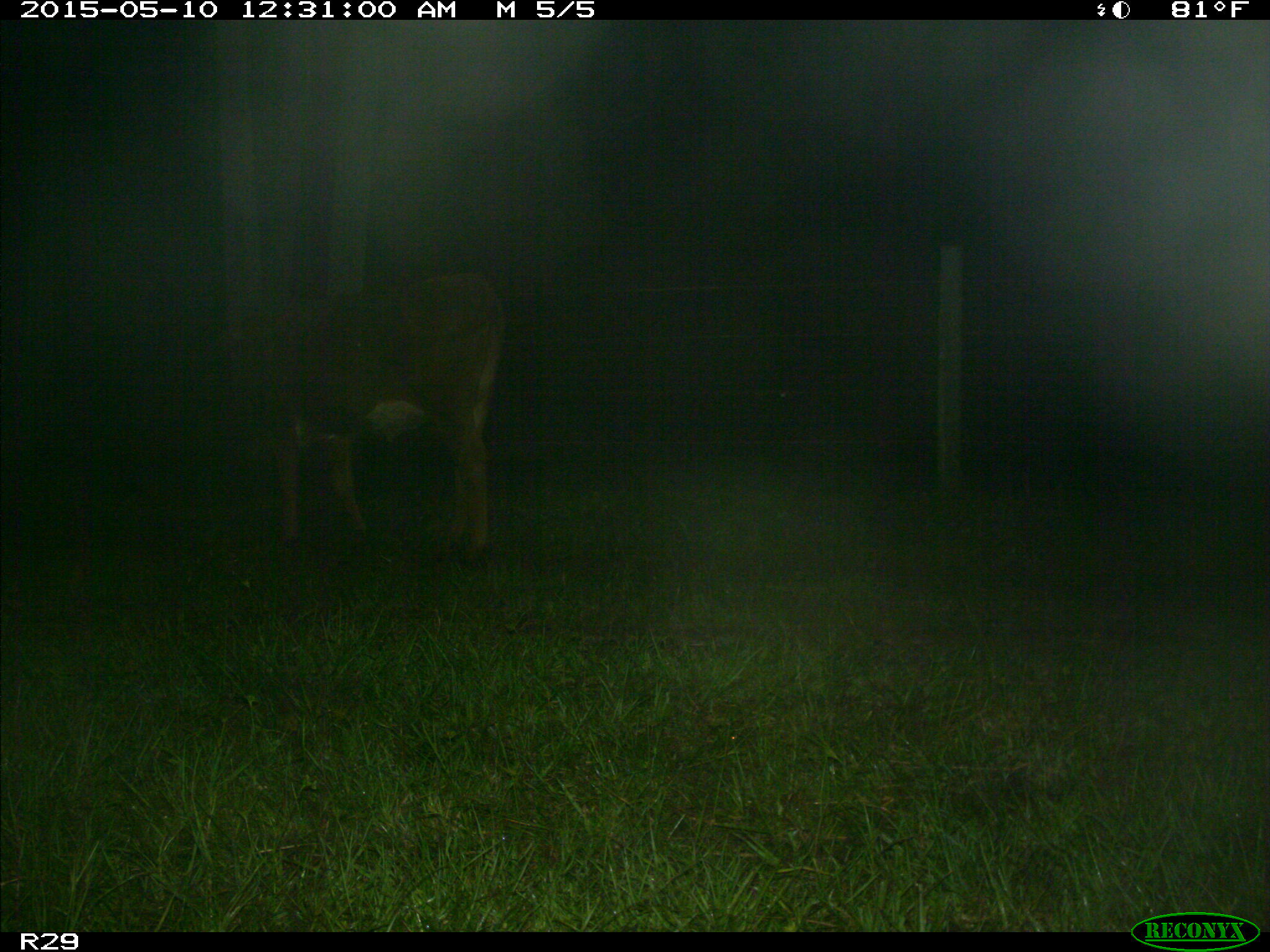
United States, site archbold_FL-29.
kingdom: Animalia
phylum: Chordata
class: Mammalia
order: Artiodactyla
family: Bovidae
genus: Bos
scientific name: Bos taurus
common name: domestic cow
Bos taurus (domestic cow).